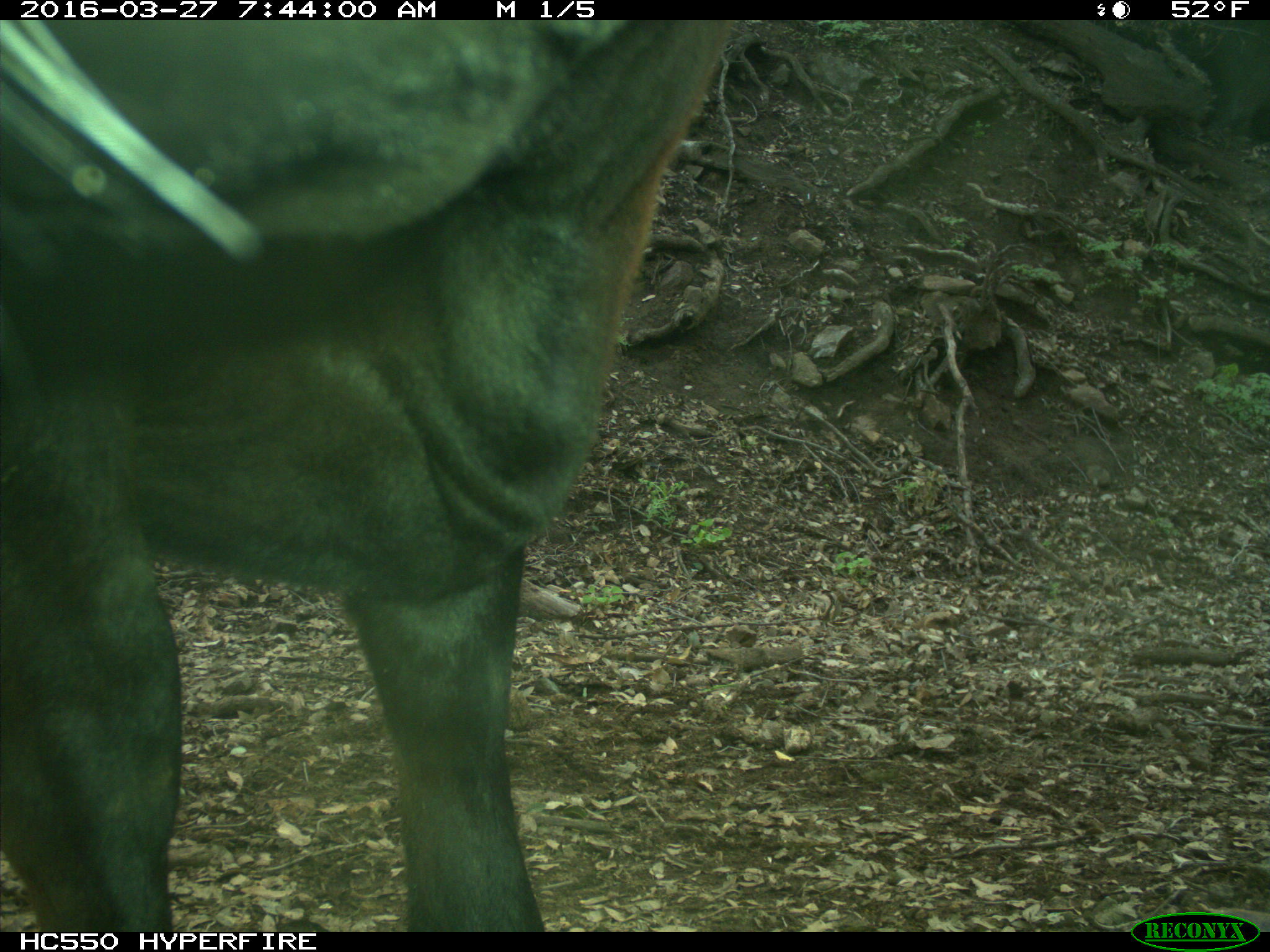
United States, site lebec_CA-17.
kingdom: Animalia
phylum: Chordata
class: Mammalia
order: Artiodactyla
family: Bovidae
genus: Bos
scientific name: Bos taurus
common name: domestic cow